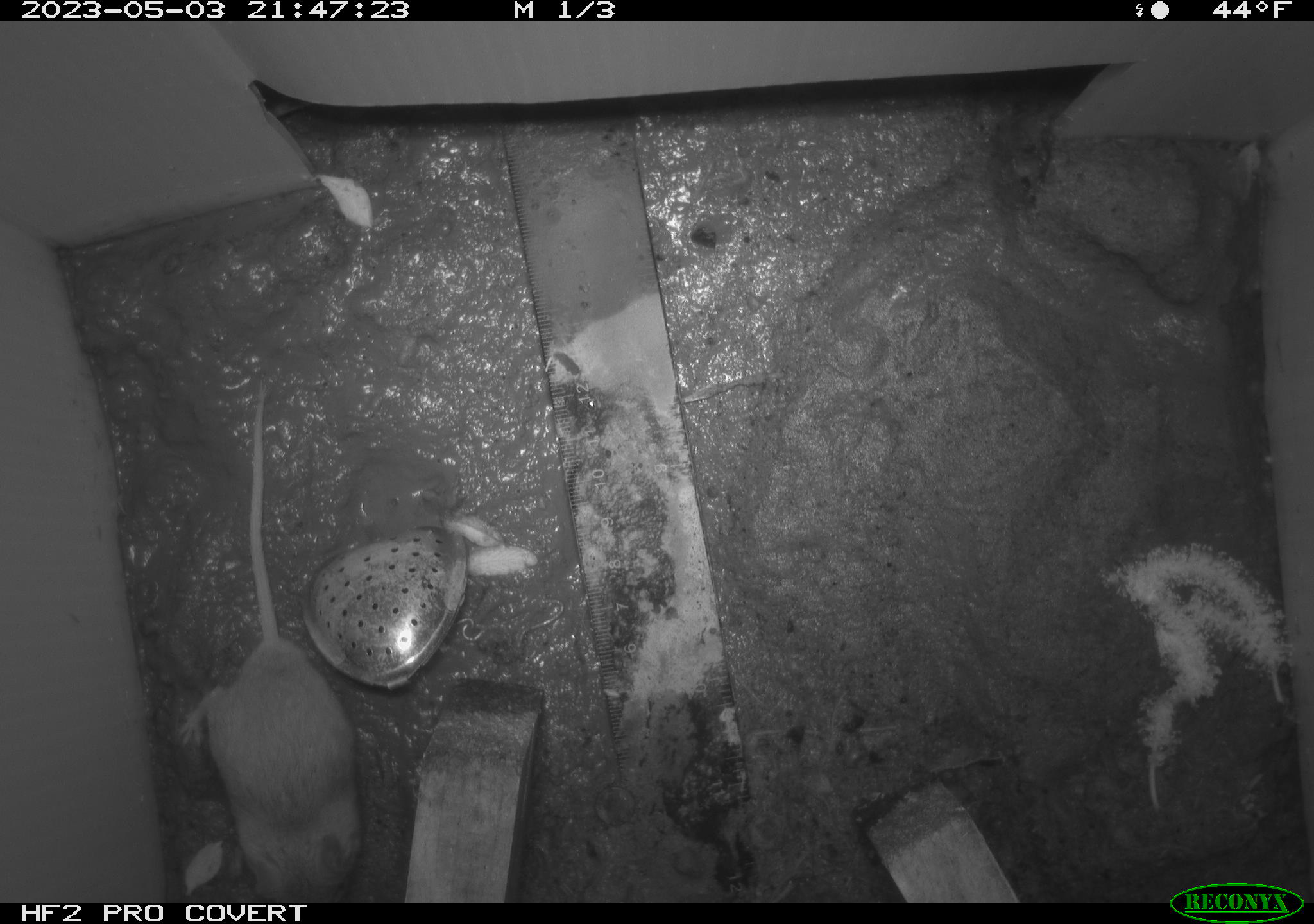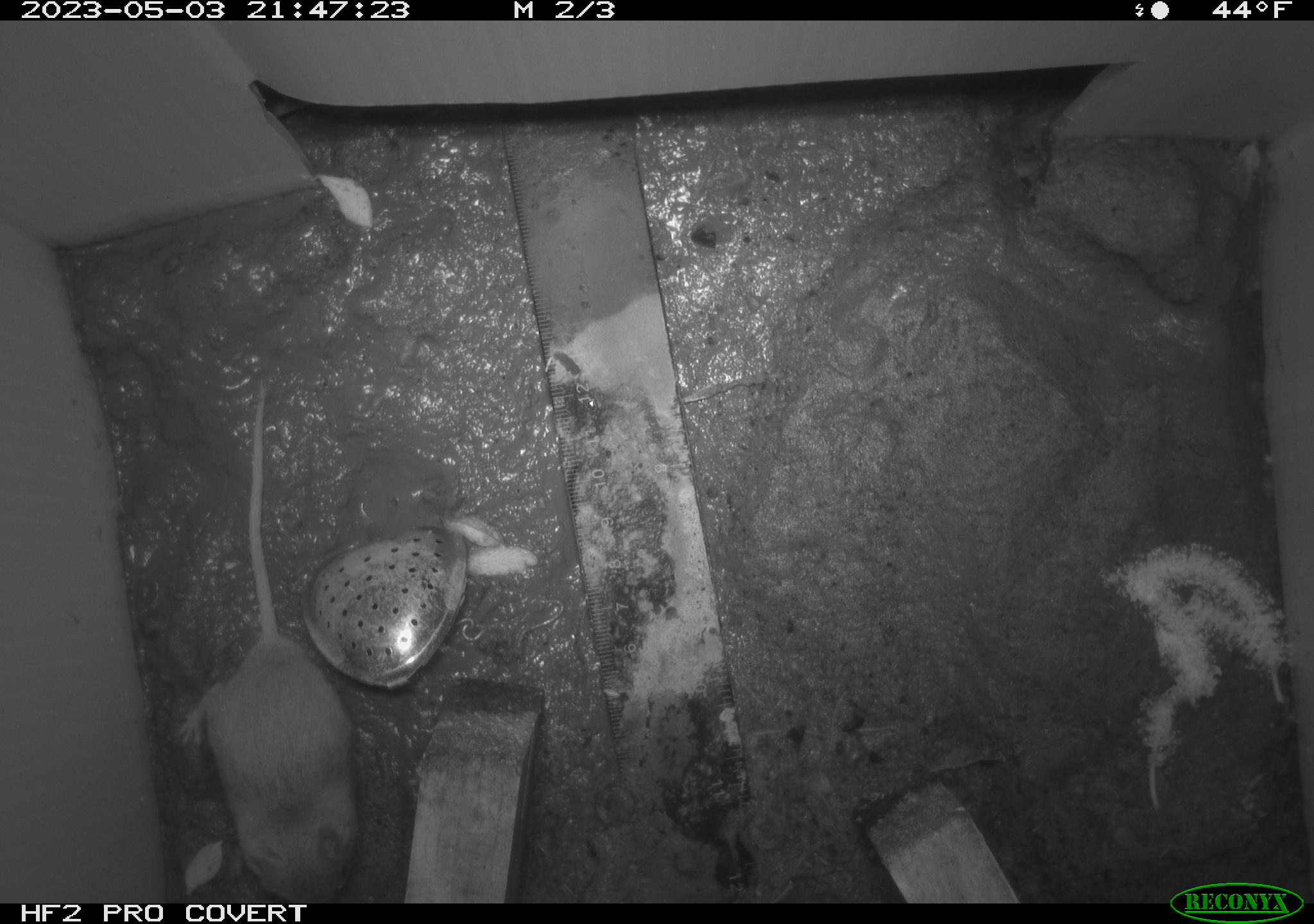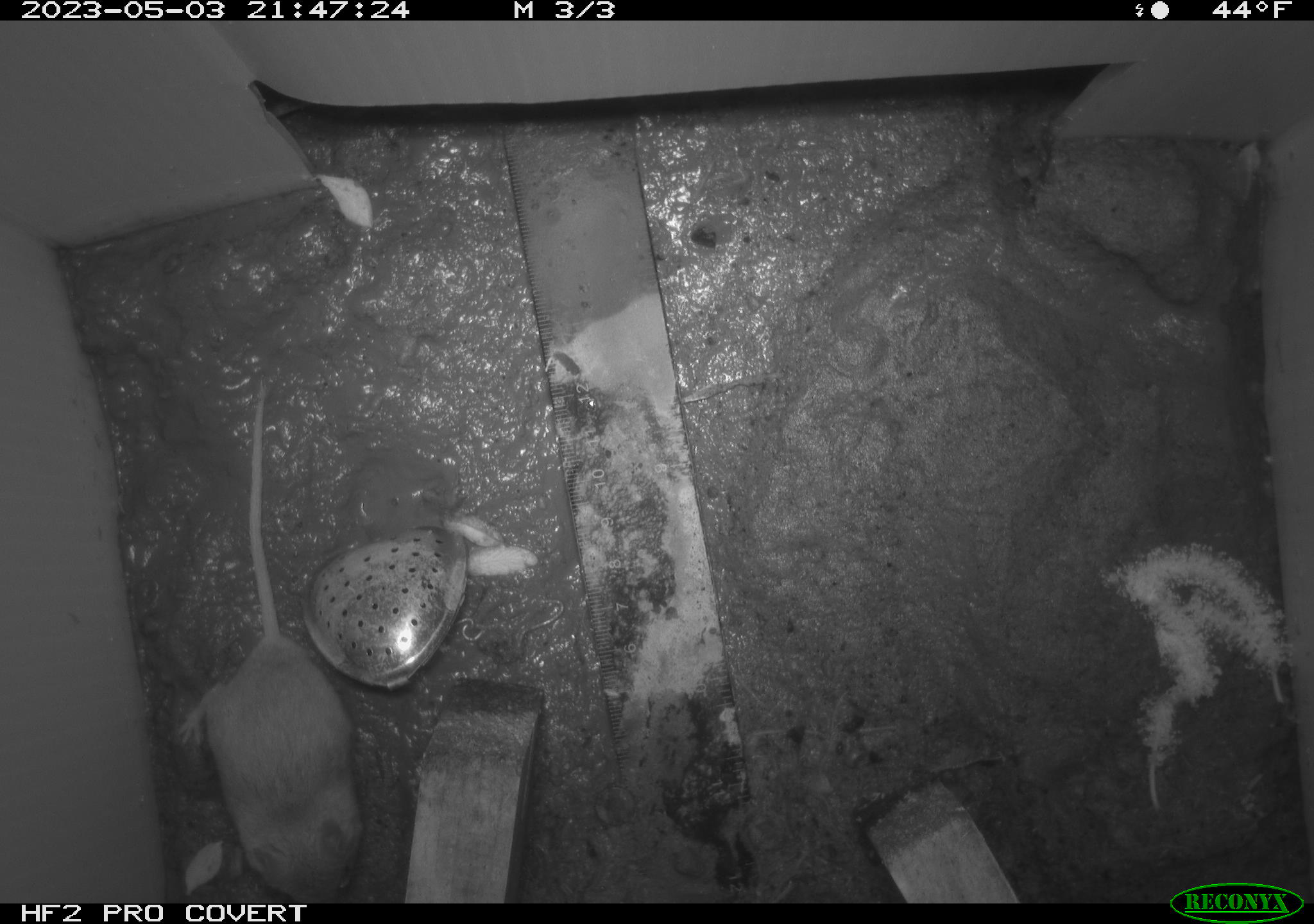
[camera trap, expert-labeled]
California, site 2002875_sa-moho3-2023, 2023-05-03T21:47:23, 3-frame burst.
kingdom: Animalia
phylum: Chordata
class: Mammalia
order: Rodentia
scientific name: Rodentia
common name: mouse species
Mouse species (Rodentia).